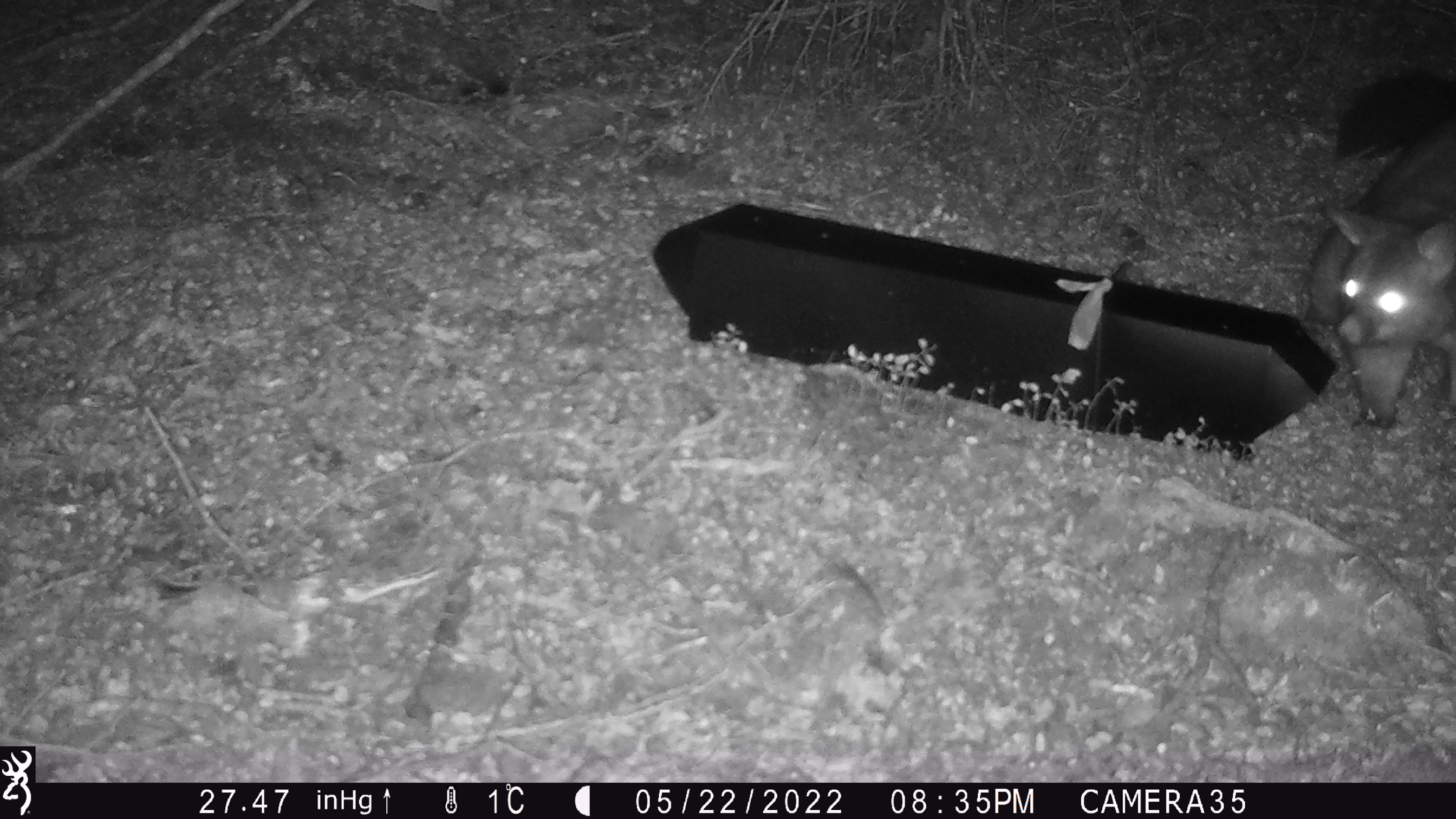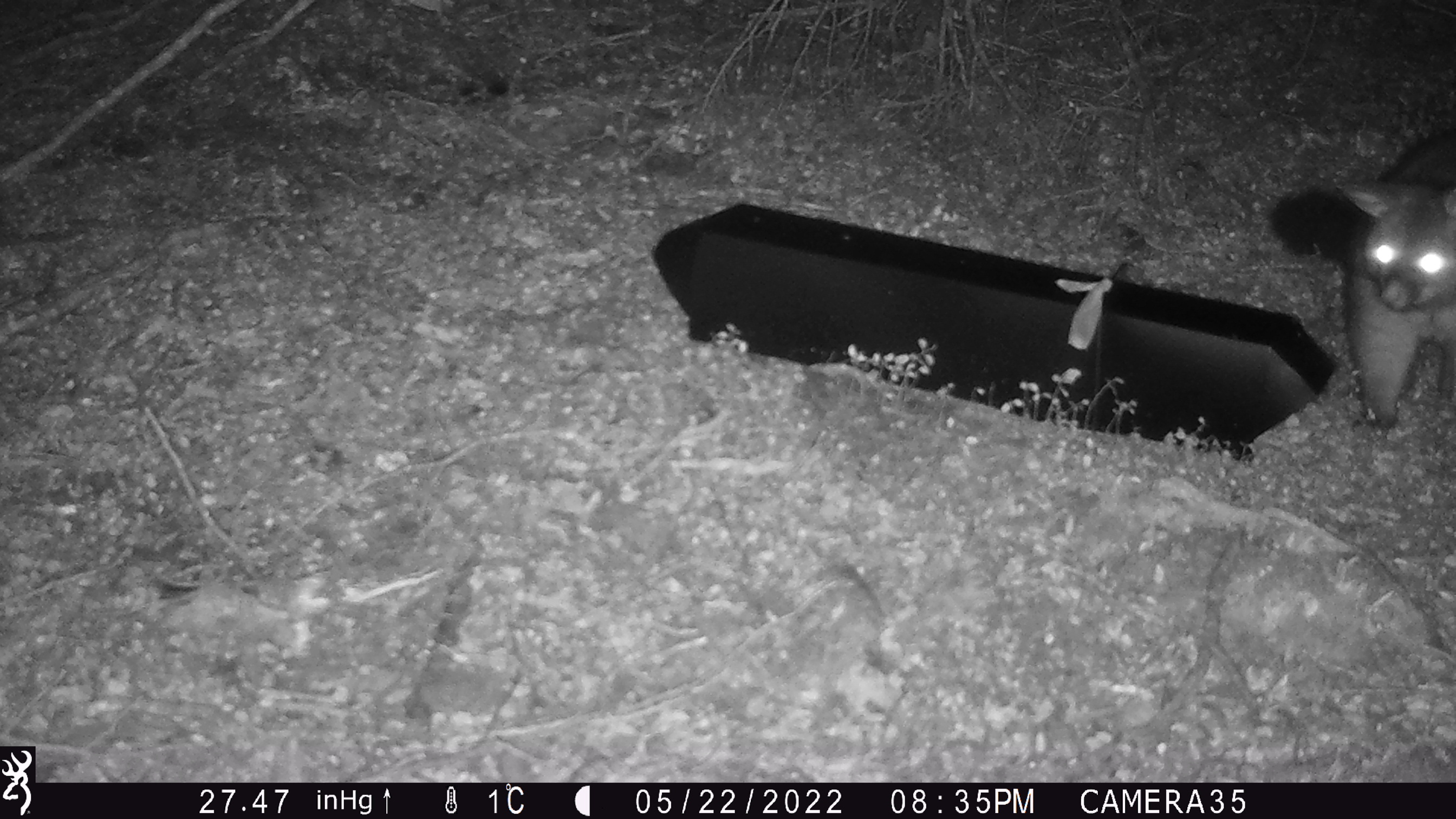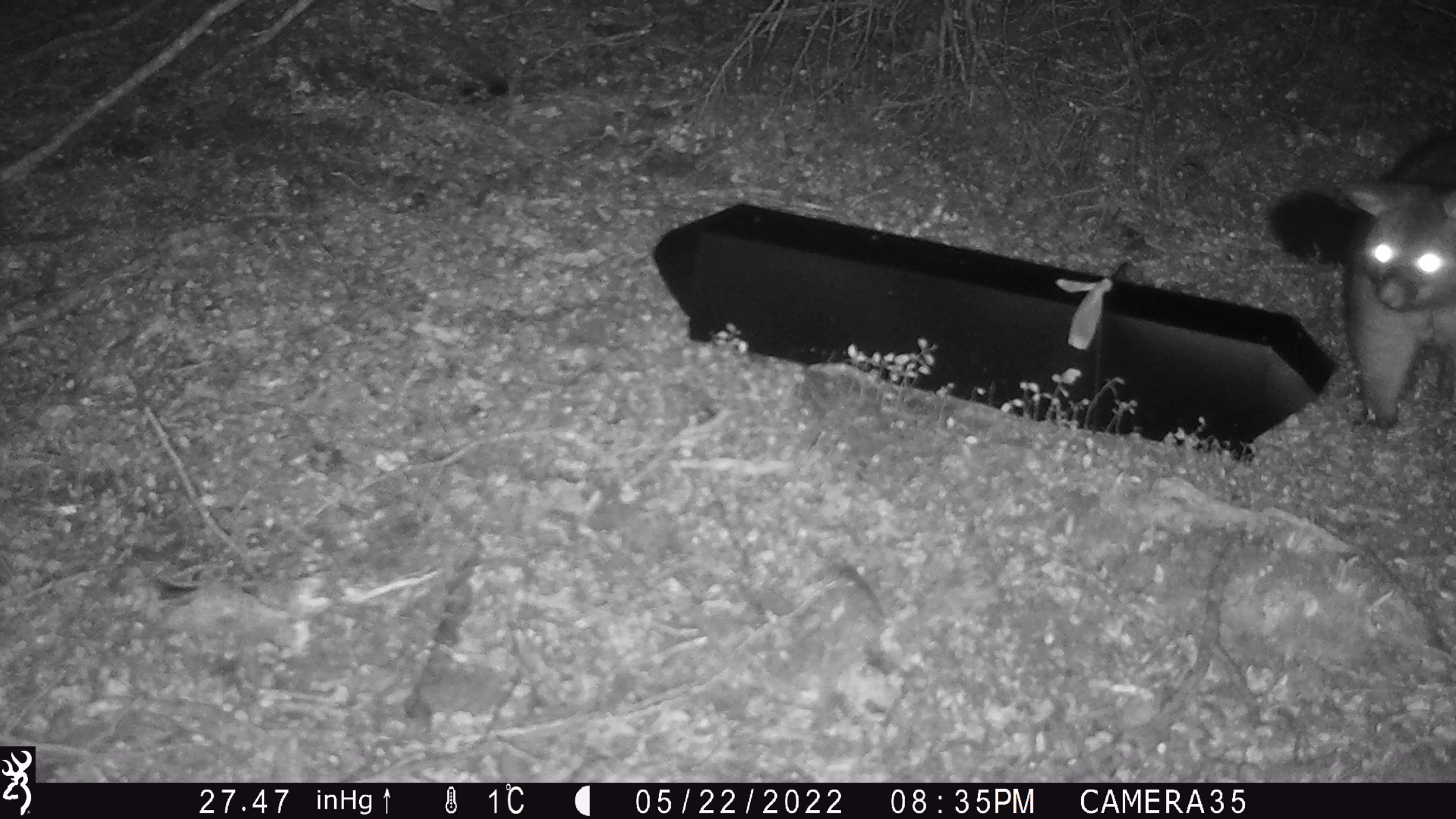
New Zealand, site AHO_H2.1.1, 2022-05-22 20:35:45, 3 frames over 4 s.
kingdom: Animalia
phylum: Chordata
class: Mammalia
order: Diprotodontia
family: Phalangeridae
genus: Trichosurus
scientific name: Trichosurus vulpecula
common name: common brushtail possum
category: possum